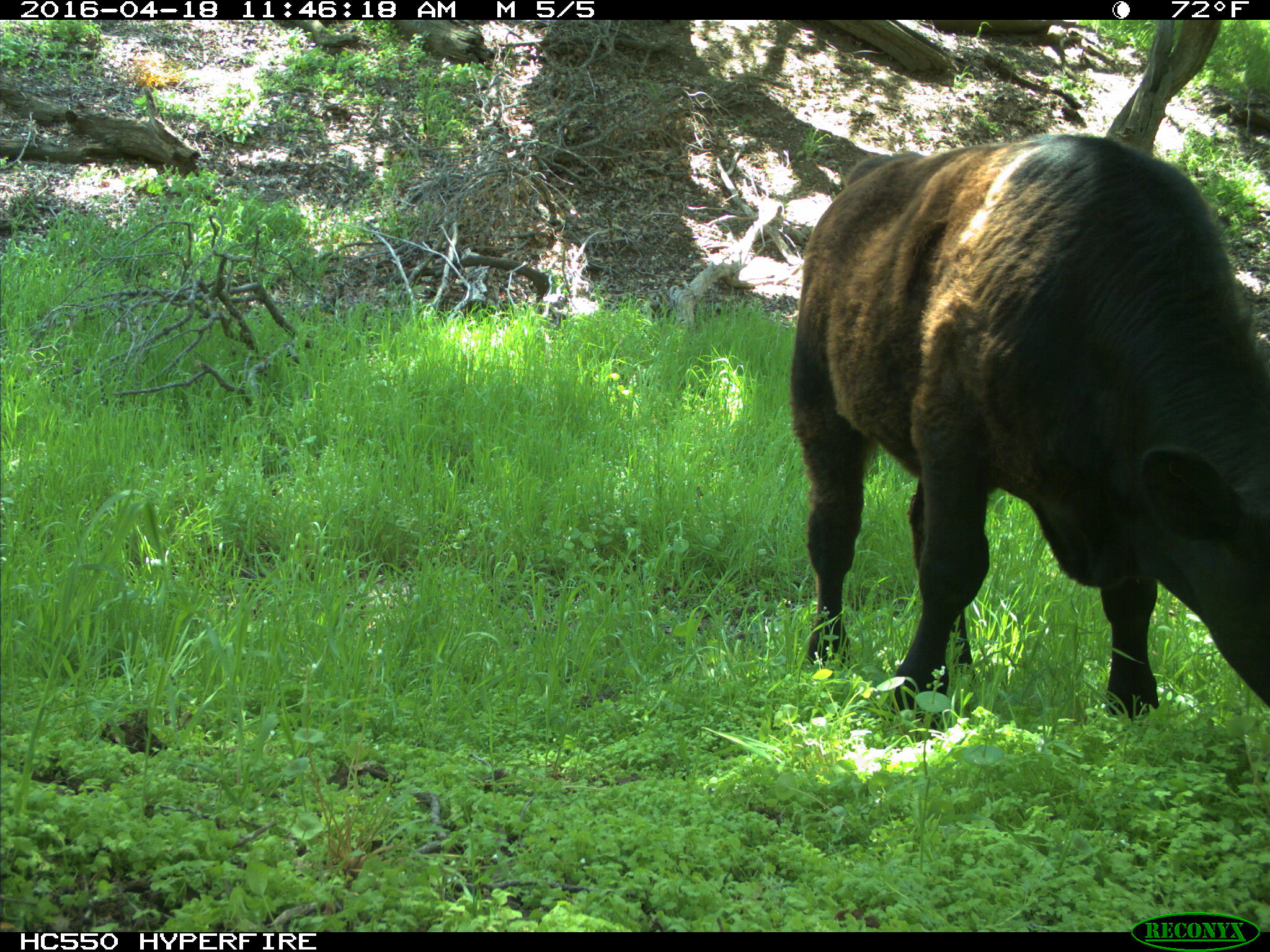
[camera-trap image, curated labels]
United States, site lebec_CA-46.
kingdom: Animalia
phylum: Chordata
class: Mammalia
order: Artiodactyla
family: Bovidae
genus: Bos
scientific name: Bos taurus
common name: domestic cow